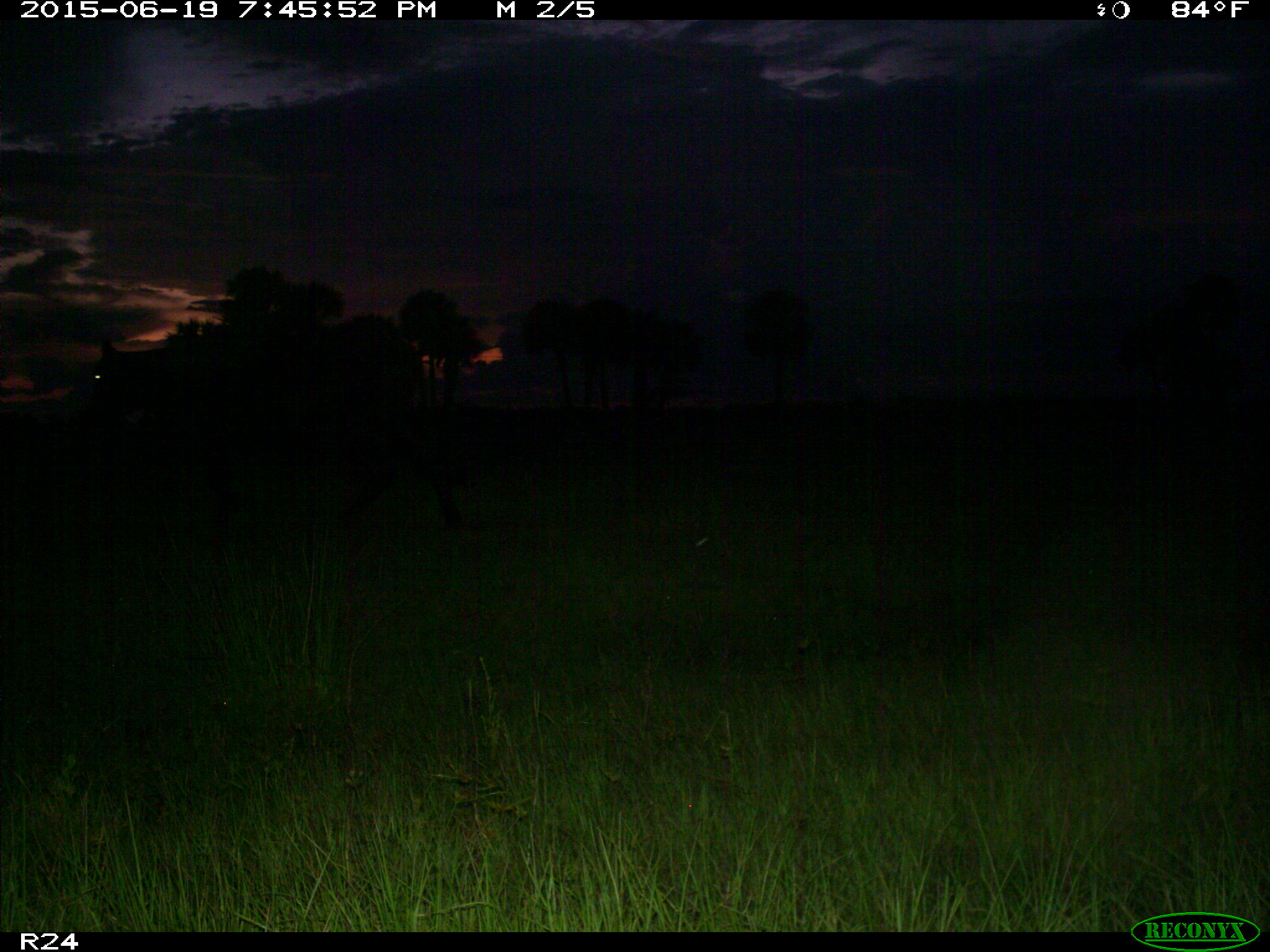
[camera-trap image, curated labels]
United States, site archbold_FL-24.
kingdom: Animalia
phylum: Chordata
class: Mammalia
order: Artiodactyla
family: Bovidae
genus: Bos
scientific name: Bos taurus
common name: domestic cow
Bos taurus (domestic cow).